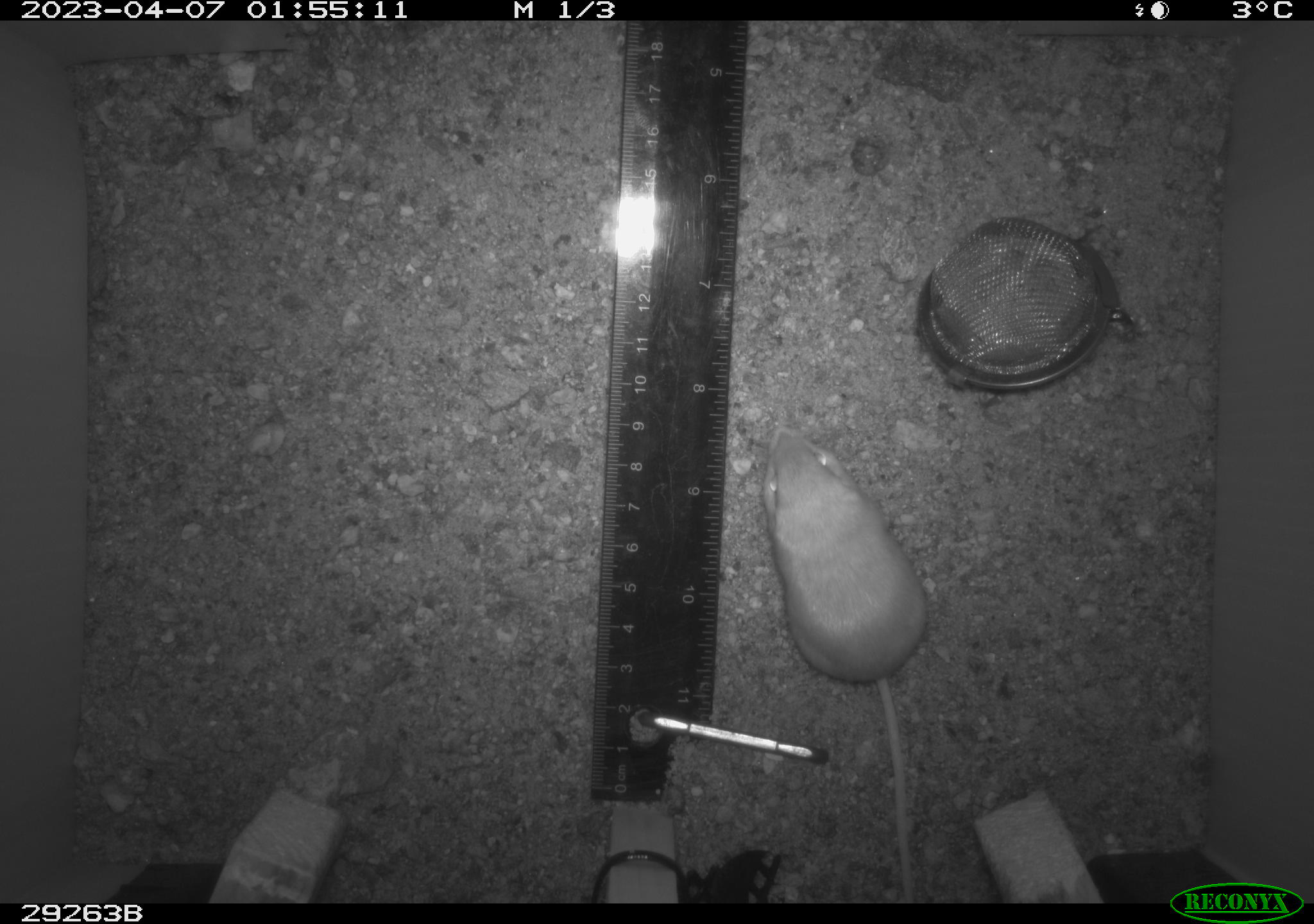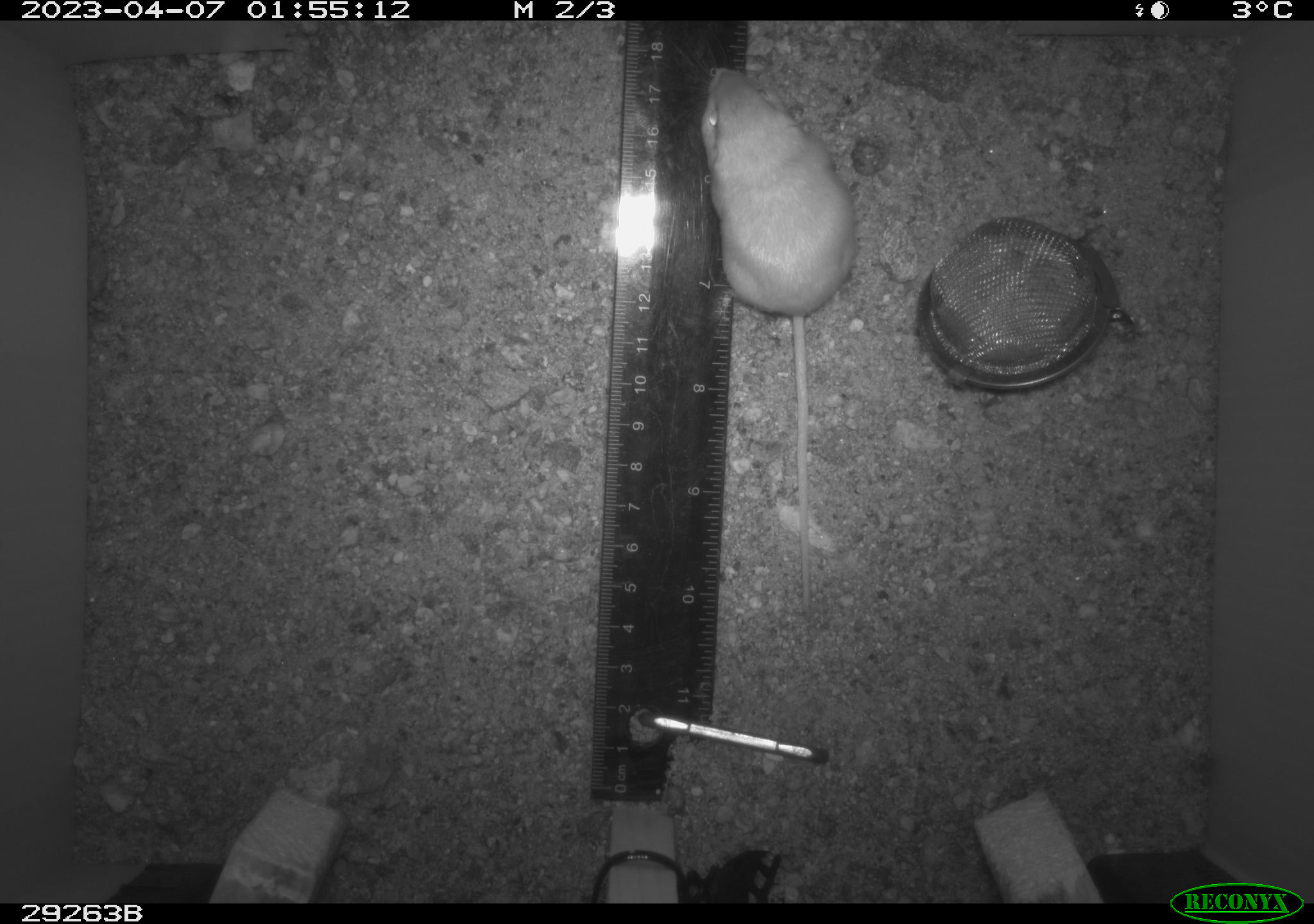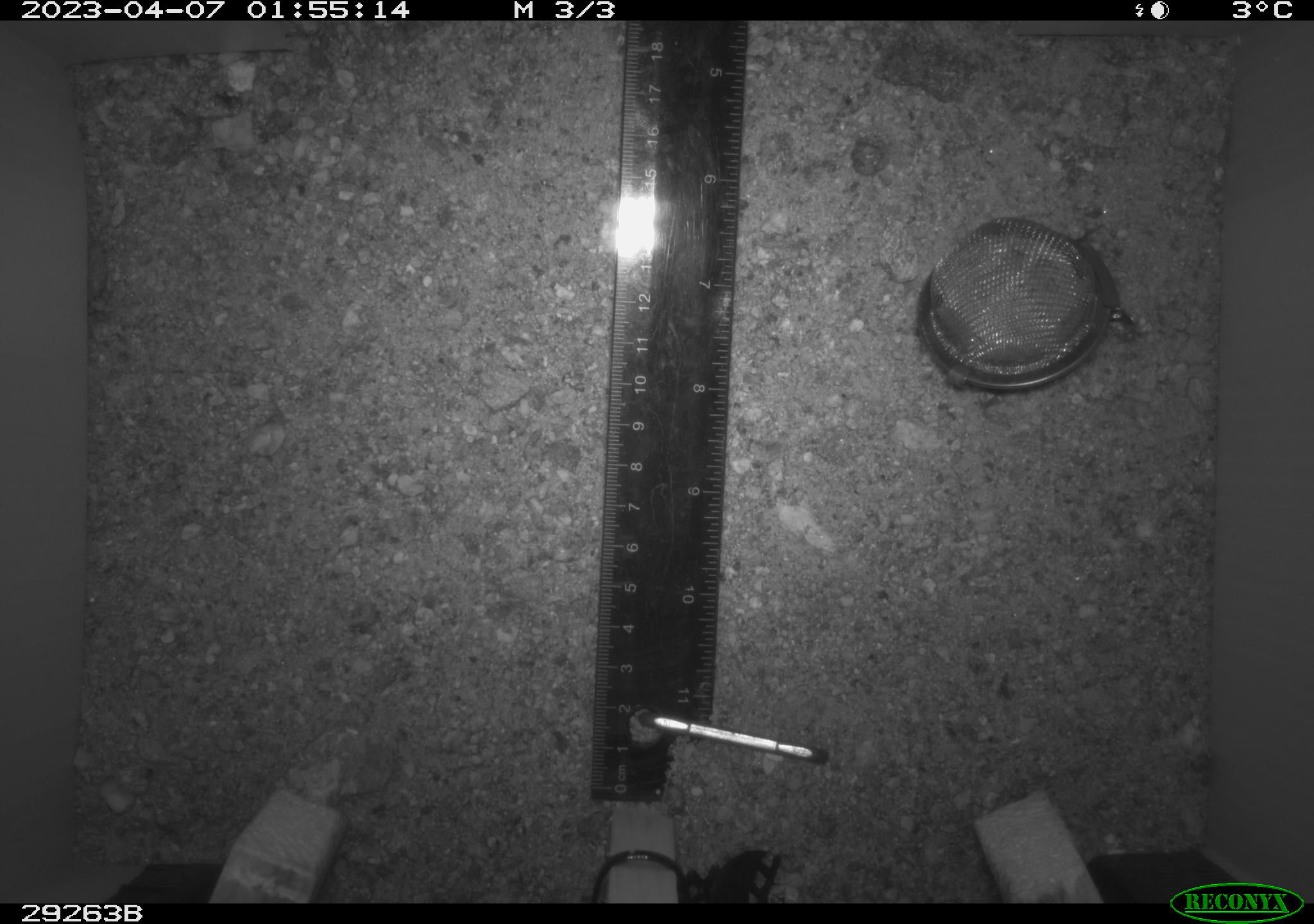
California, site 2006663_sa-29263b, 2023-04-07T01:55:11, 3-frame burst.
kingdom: Animalia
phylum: Chordata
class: Mammalia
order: Rodentia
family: Heteromyidae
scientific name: Heteromyidae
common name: kangaroo rats and pocket mice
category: heteromyidae family